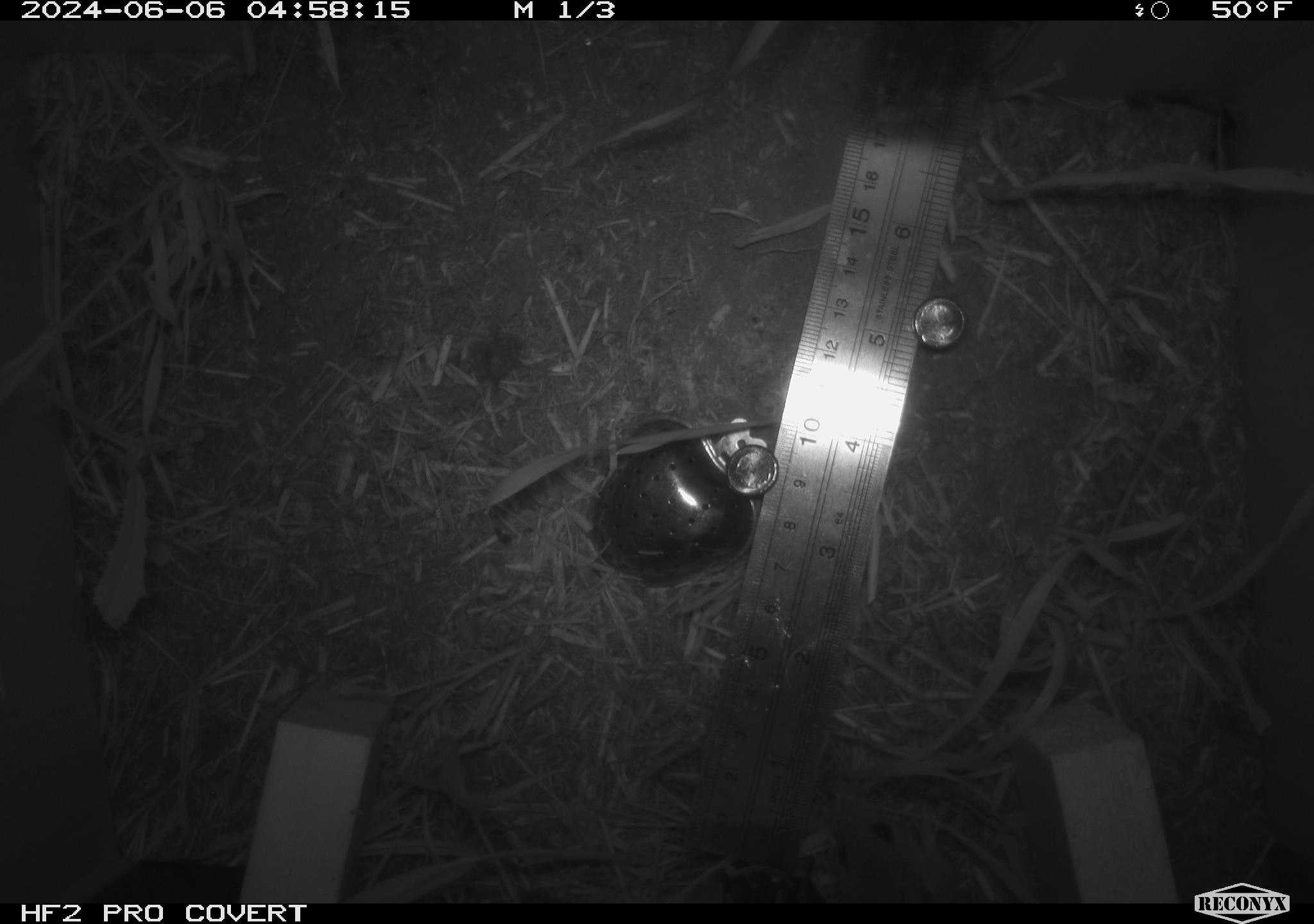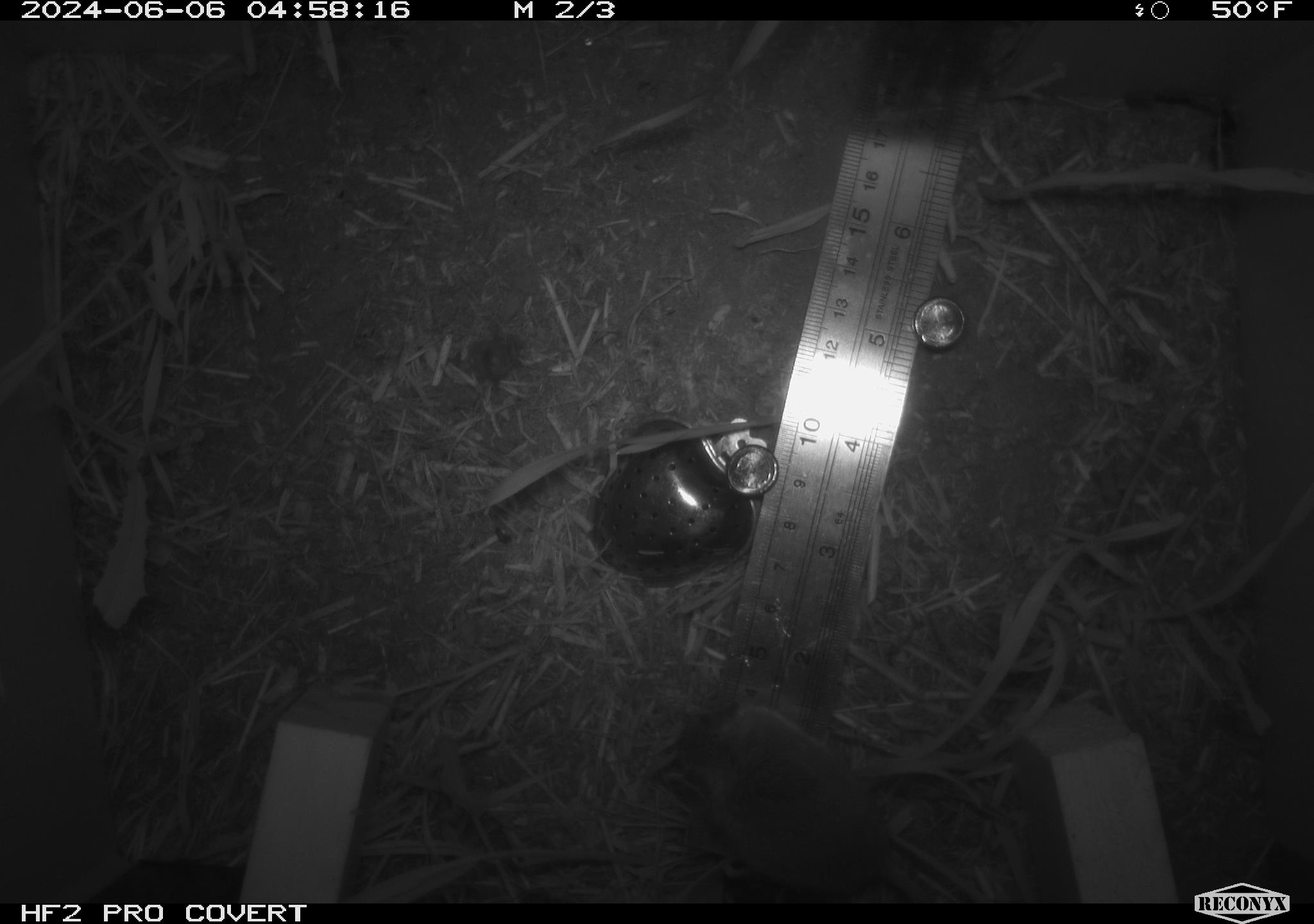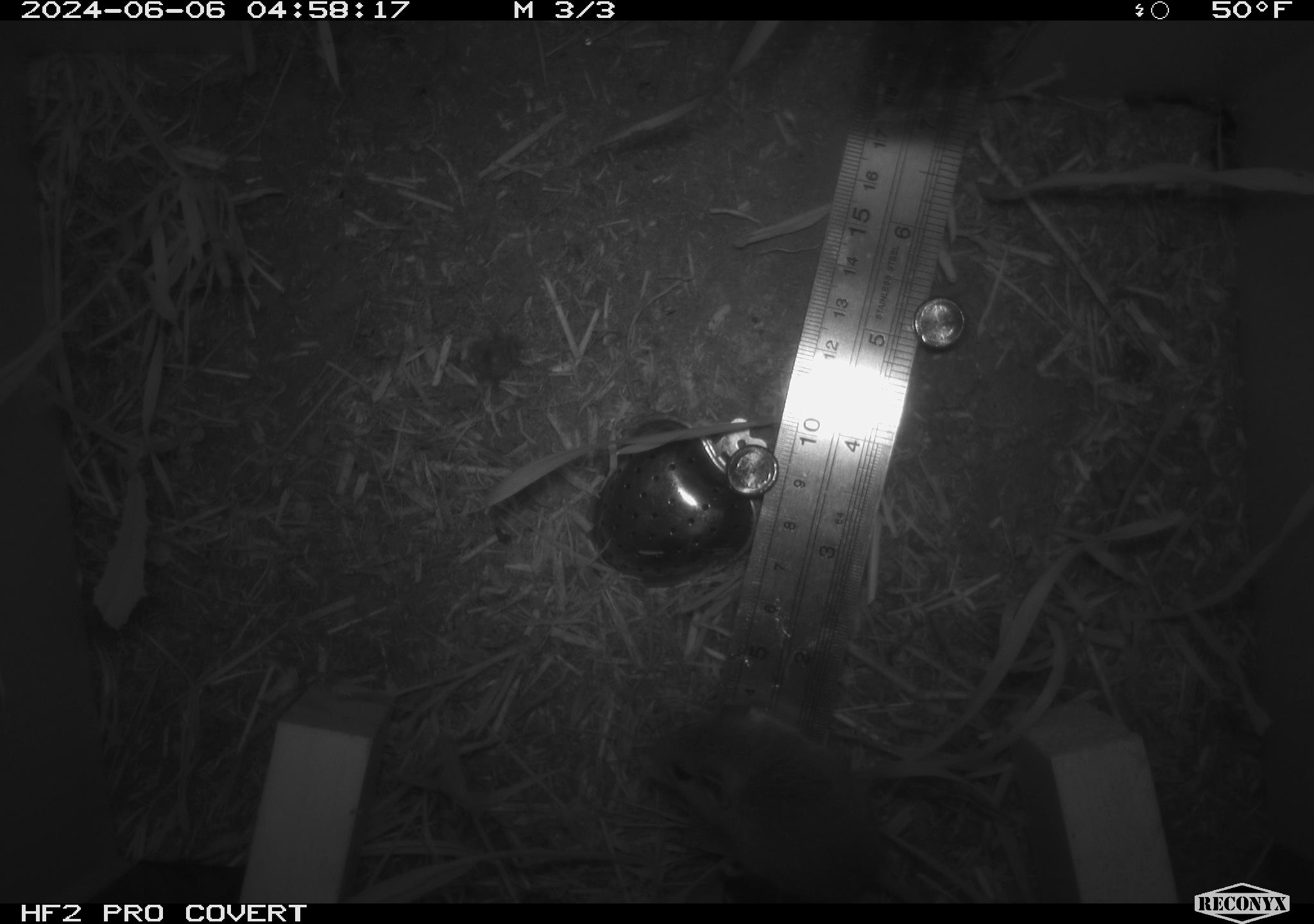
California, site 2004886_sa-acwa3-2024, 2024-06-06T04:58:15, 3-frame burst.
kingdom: Animalia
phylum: Chordata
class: Mammalia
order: Rodentia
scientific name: Rodentia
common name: mouse species